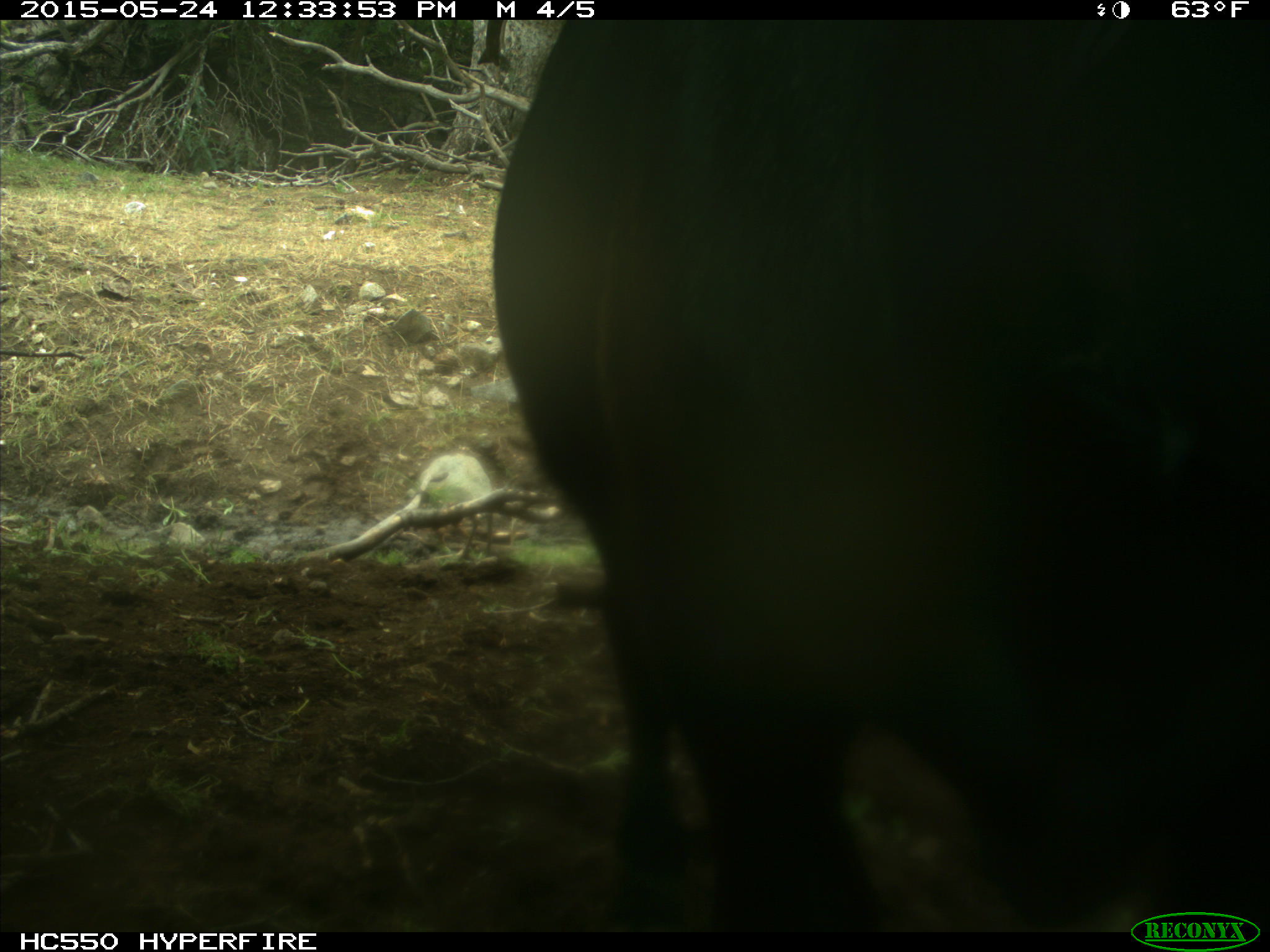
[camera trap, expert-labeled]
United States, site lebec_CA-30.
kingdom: Animalia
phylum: Chordata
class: Mammalia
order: Artiodactyla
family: Bovidae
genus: Bos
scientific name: Bos taurus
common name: domestic cow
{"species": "Bos taurus (domestic cow)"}